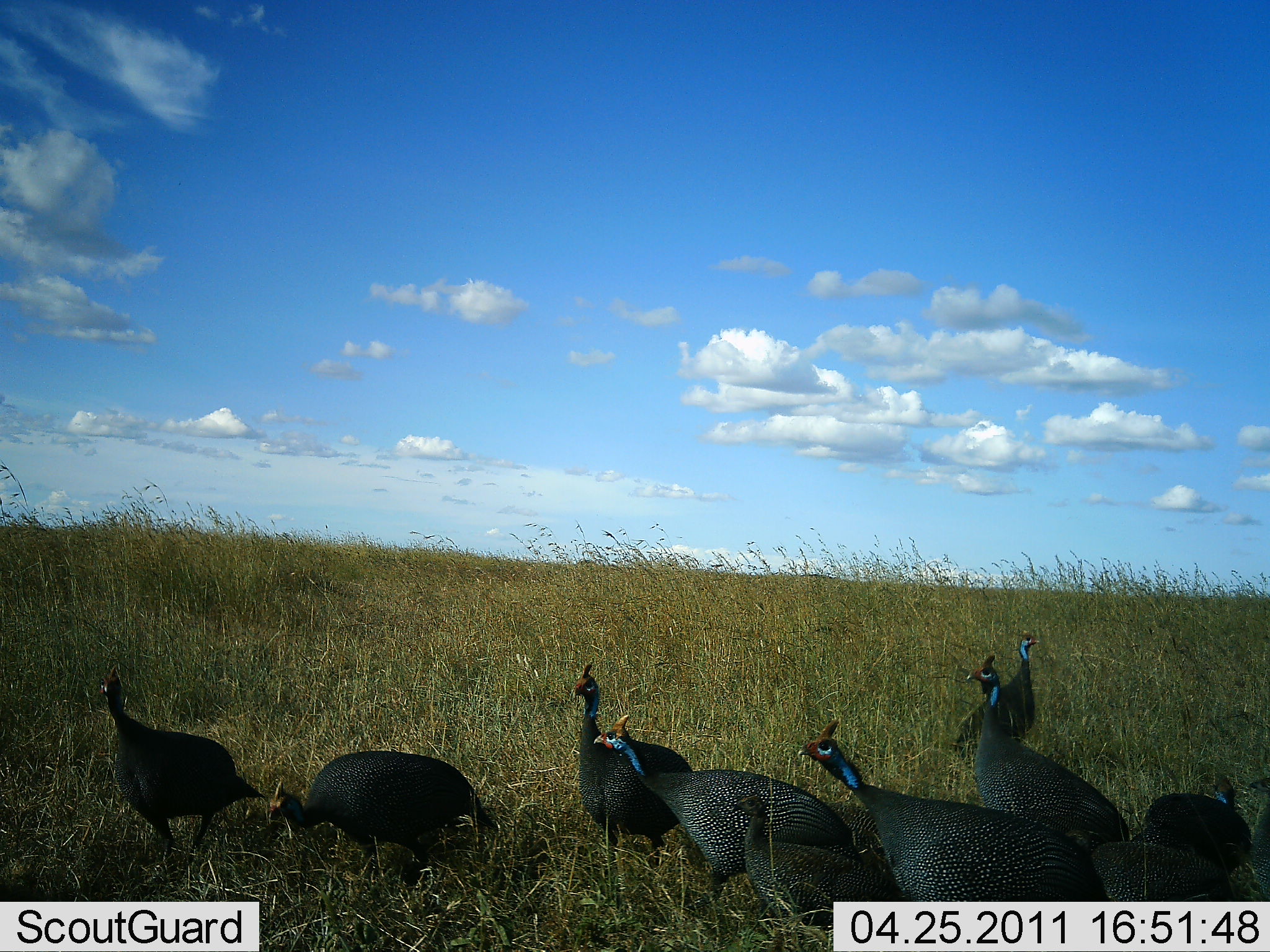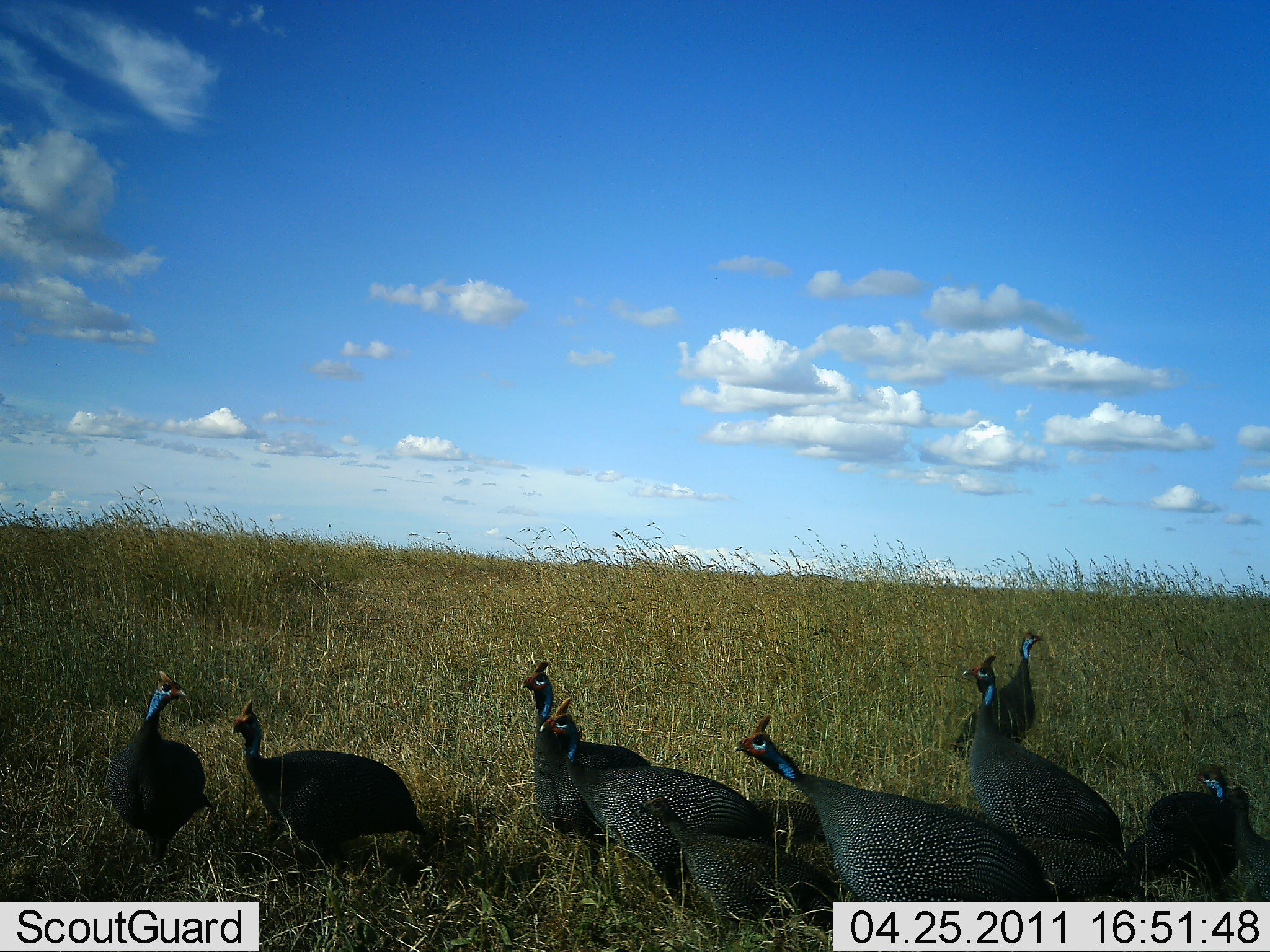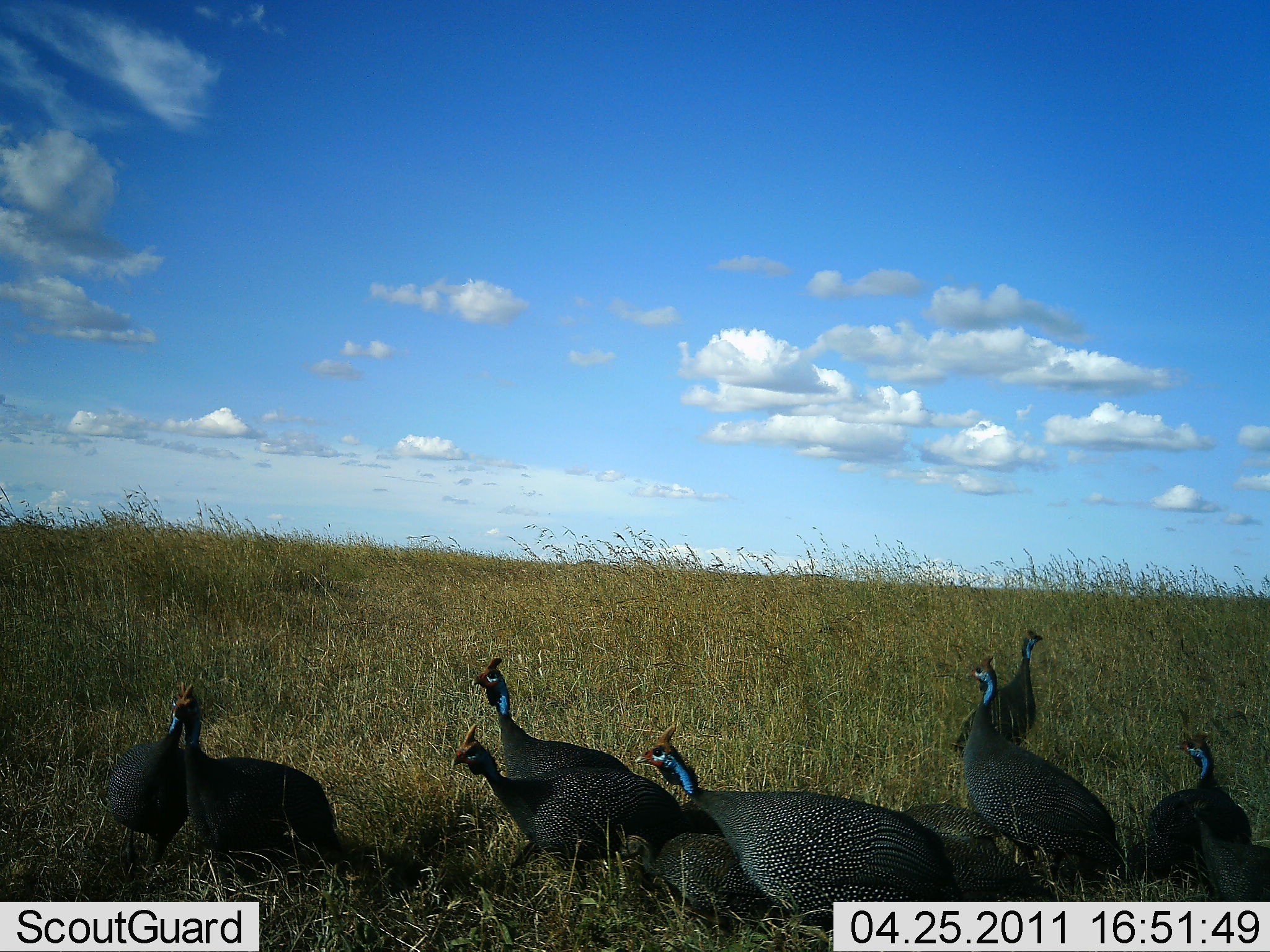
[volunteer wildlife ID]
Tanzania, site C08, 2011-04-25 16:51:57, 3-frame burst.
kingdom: Animalia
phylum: Chordata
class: Aves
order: Galliformes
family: Numididae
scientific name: Numididae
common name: guinea fowl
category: guineafowl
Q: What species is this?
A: Guineafowl (guinea fowl) (Numididae).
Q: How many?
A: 9.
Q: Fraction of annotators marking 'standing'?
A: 38%.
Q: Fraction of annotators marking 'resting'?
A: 8%.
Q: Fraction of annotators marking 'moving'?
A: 69%.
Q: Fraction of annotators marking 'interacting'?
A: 8%.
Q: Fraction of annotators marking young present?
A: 15%.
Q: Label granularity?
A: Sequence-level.